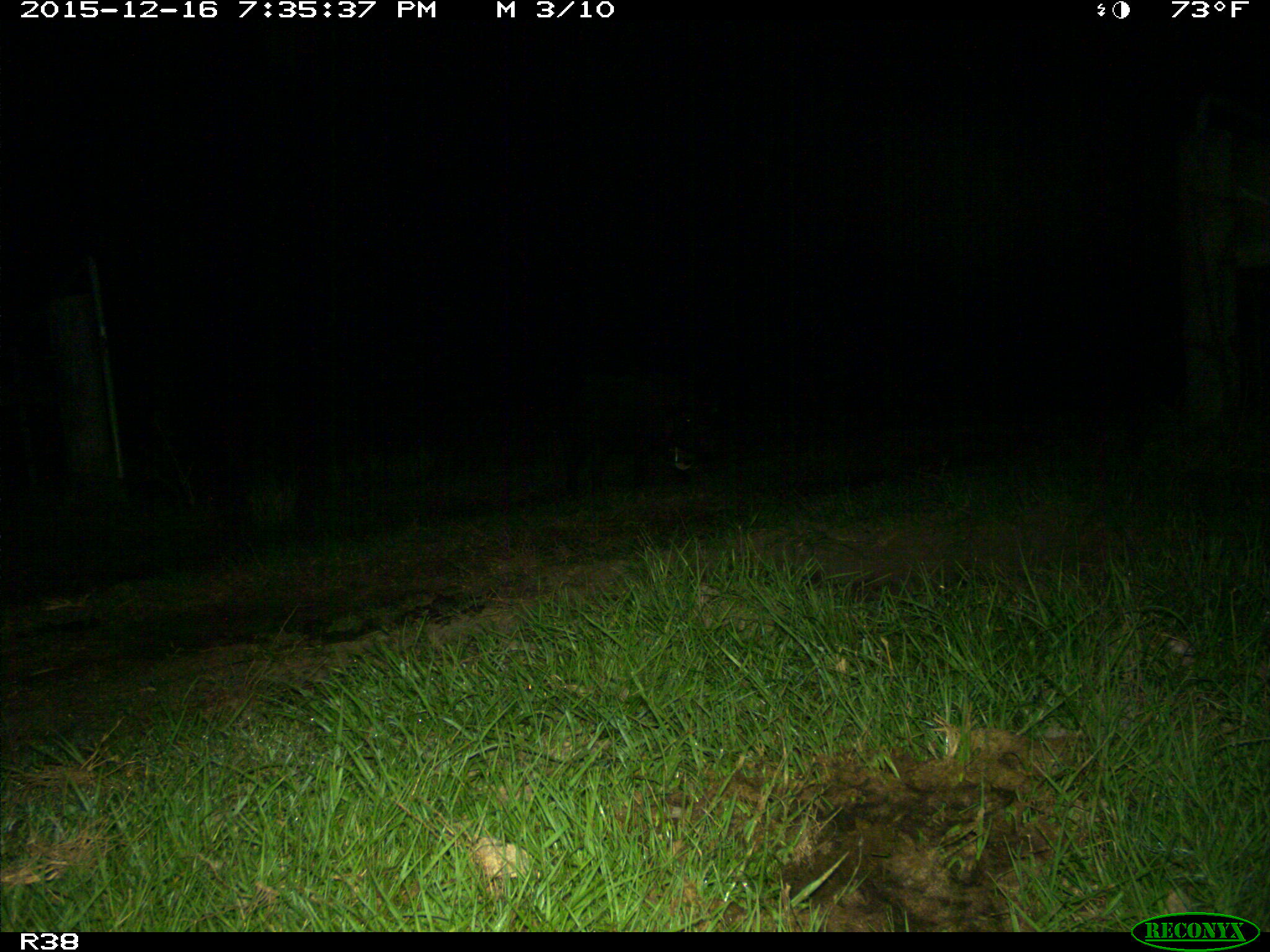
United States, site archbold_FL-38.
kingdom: Animalia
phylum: Chordata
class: Mammalia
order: Artiodactyla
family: Suidae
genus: Sus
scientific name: Sus scrofa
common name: wild boar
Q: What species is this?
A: Sus scrofa (wild boar).